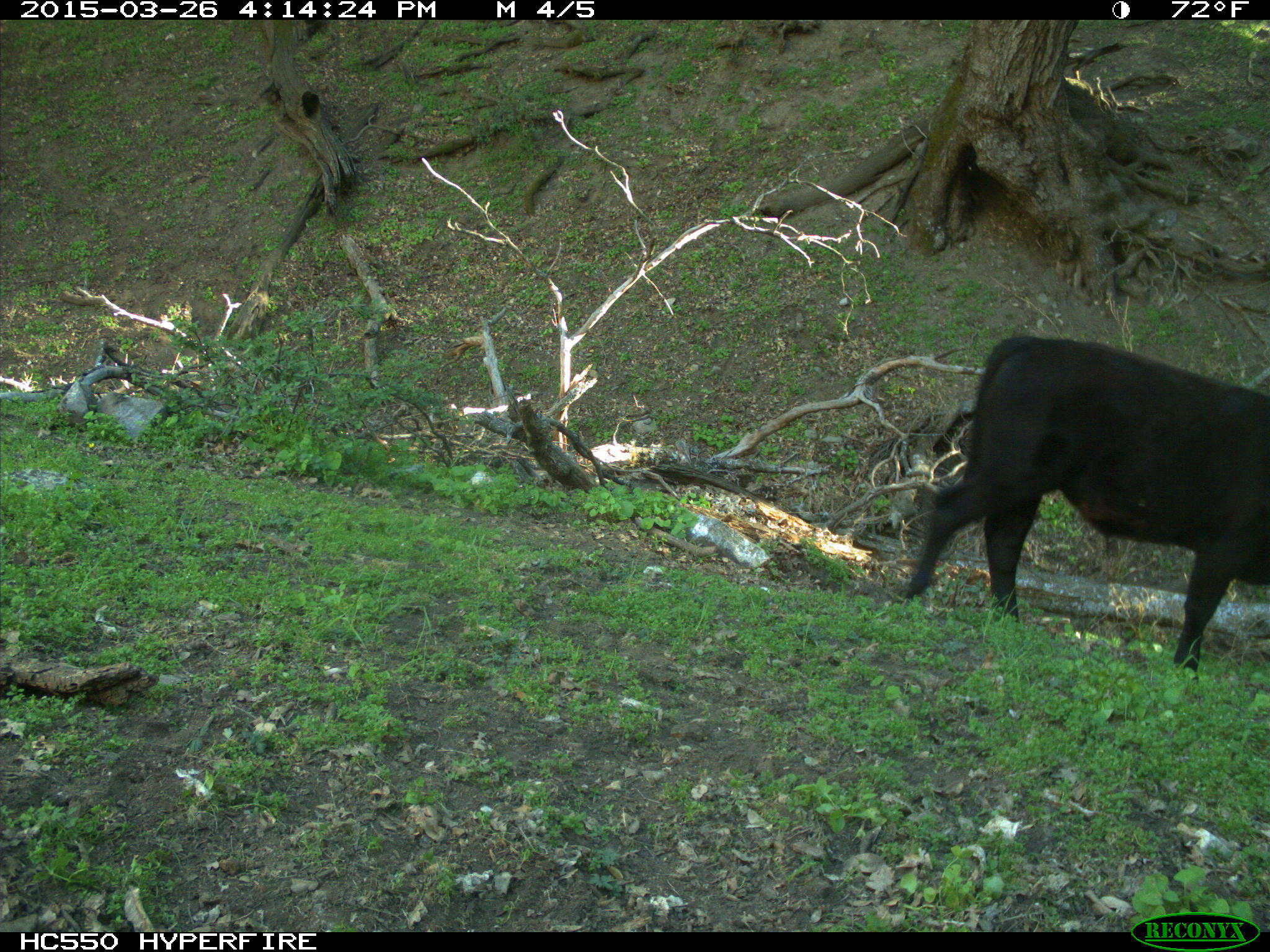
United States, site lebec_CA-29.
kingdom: Animalia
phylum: Chordata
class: Mammalia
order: Artiodactyla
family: Bovidae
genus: Bos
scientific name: Bos taurus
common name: domestic cow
Bos taurus (domestic cow).